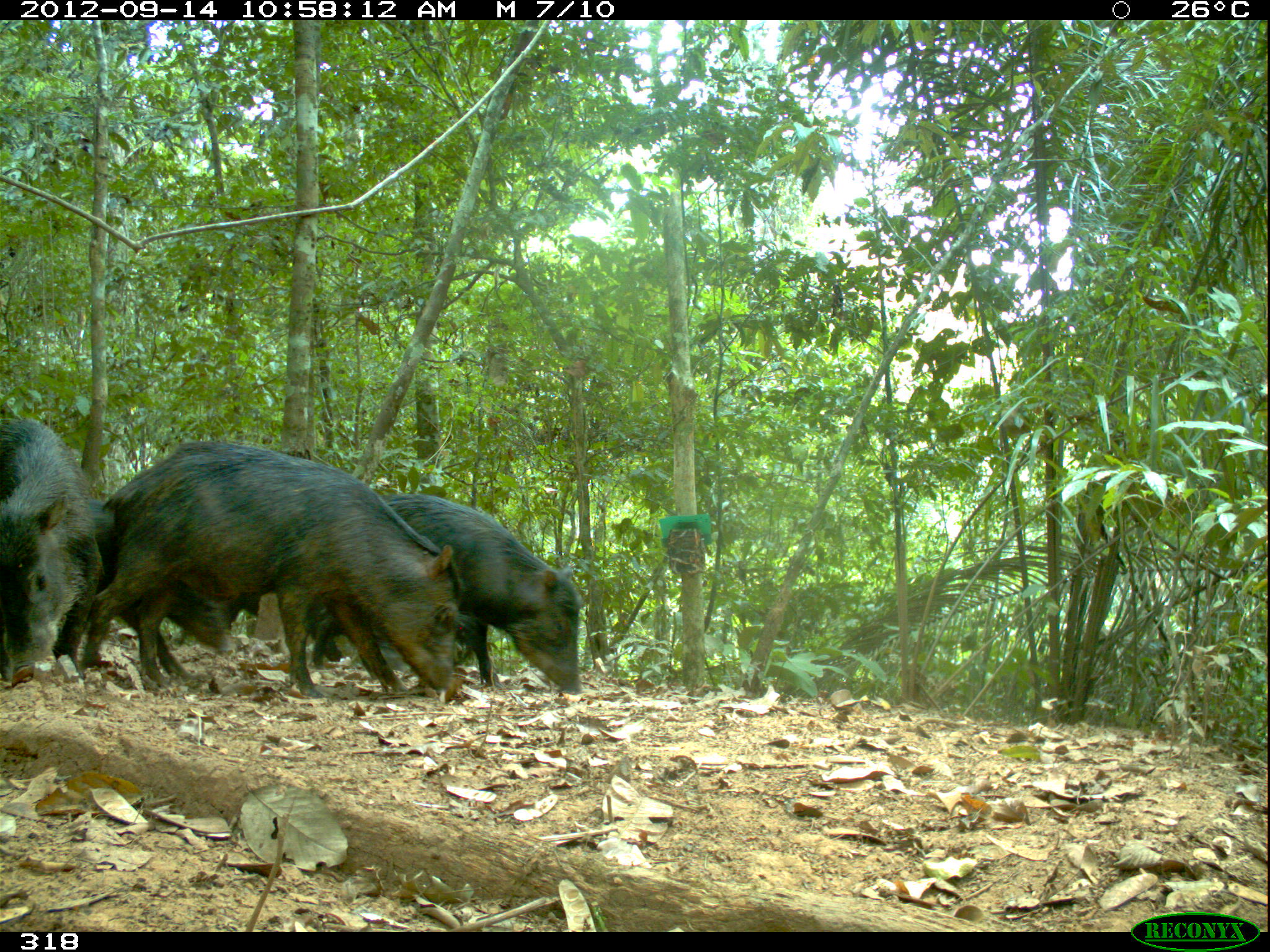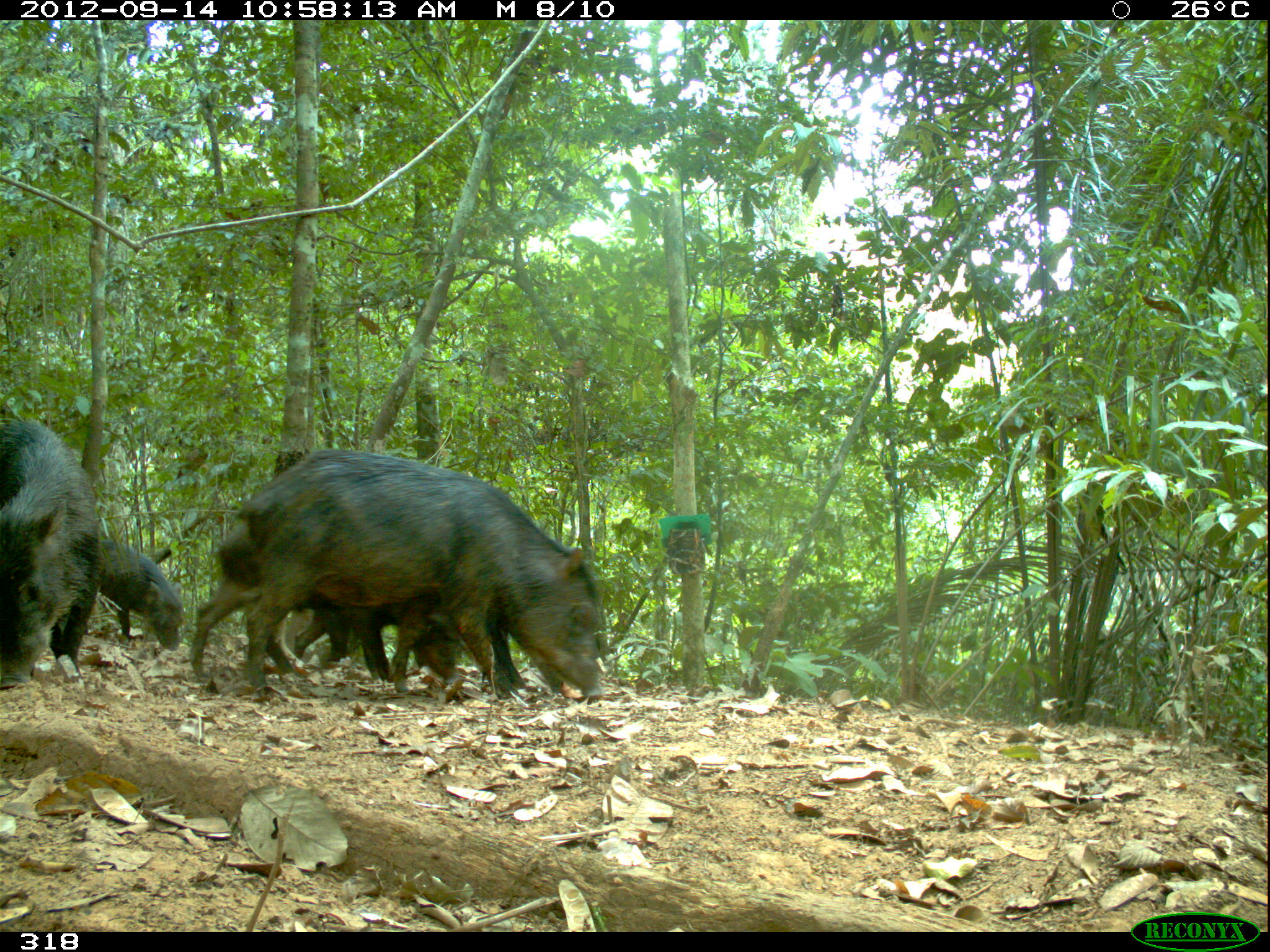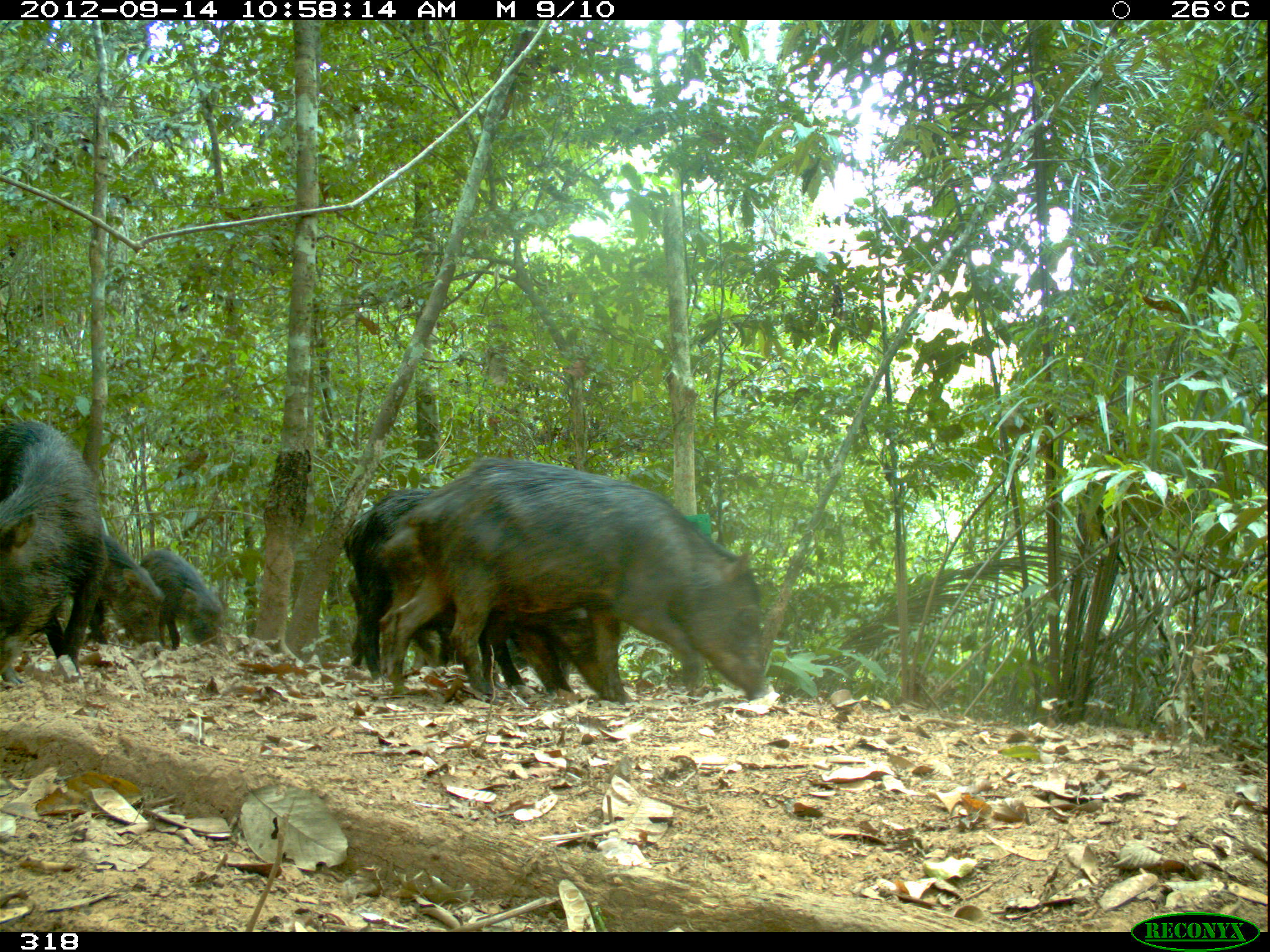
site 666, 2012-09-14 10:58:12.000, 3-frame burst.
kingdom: Animalia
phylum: Chordata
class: Mammalia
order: Artiodactyla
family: Tayassuidae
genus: Tayassu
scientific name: Tayassu pecari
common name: white-lipped peccary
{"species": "Tayassu pecari (white-lipped peccary)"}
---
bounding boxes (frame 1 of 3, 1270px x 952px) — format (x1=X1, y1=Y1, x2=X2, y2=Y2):
tayassu pecari: (x1=79, y1=440, x2=463, y2=693); (x1=298, y1=492, x2=584, y2=694); (x1=71, y1=495, x2=234, y2=684); (x1=0, y1=416, x2=104, y2=686); (x1=226, y1=590, x2=344, y2=661)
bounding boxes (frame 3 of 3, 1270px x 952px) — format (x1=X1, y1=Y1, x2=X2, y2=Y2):
tayassu pecari: (x1=378, y1=457, x2=769, y2=701); (x1=376, y1=537, x2=630, y2=698); (x1=0, y1=409, x2=108, y2=688); (x1=341, y1=487, x2=452, y2=677); (x1=82, y1=534, x2=167, y2=657); (x1=138, y1=548, x2=224, y2=650)